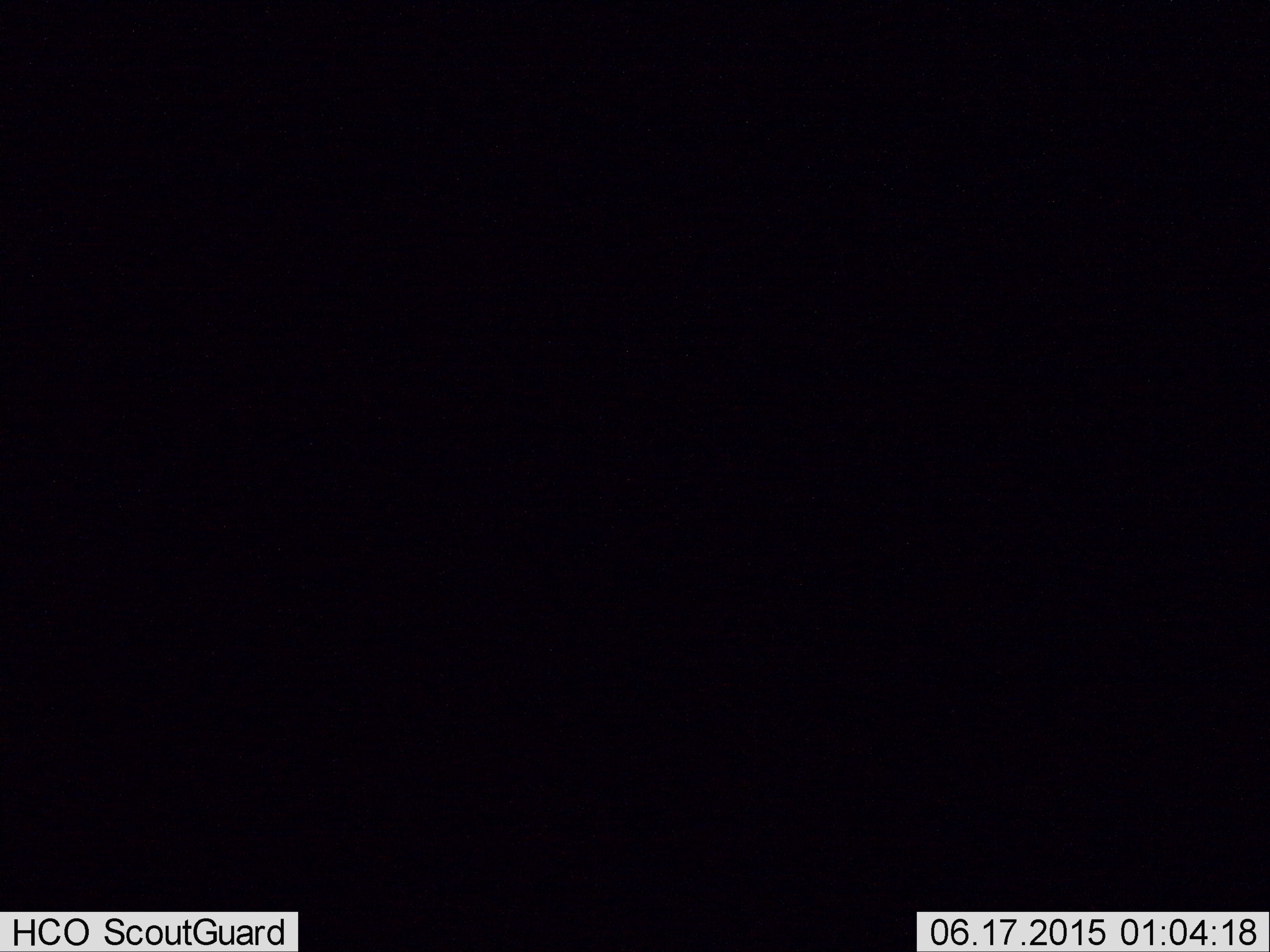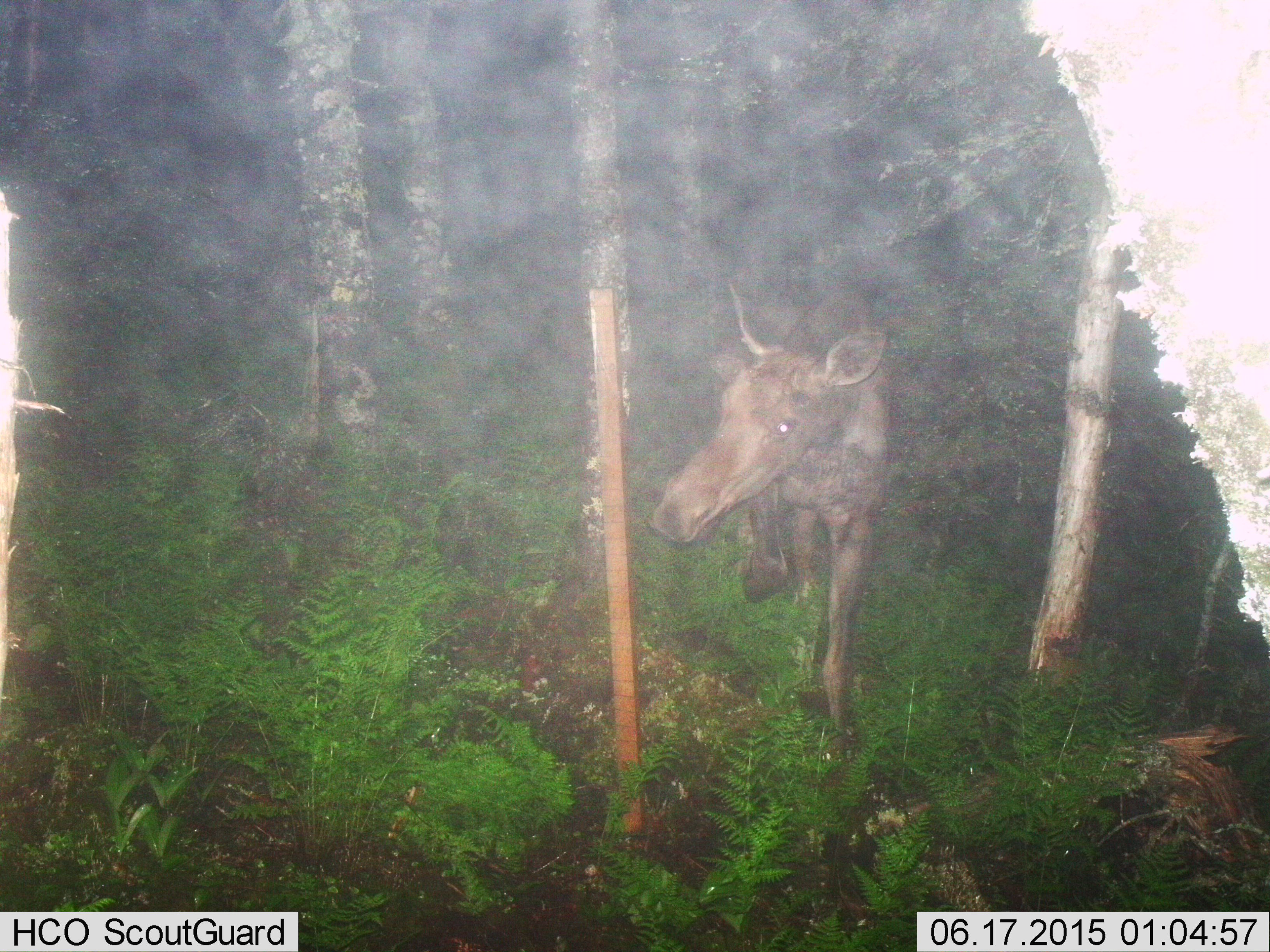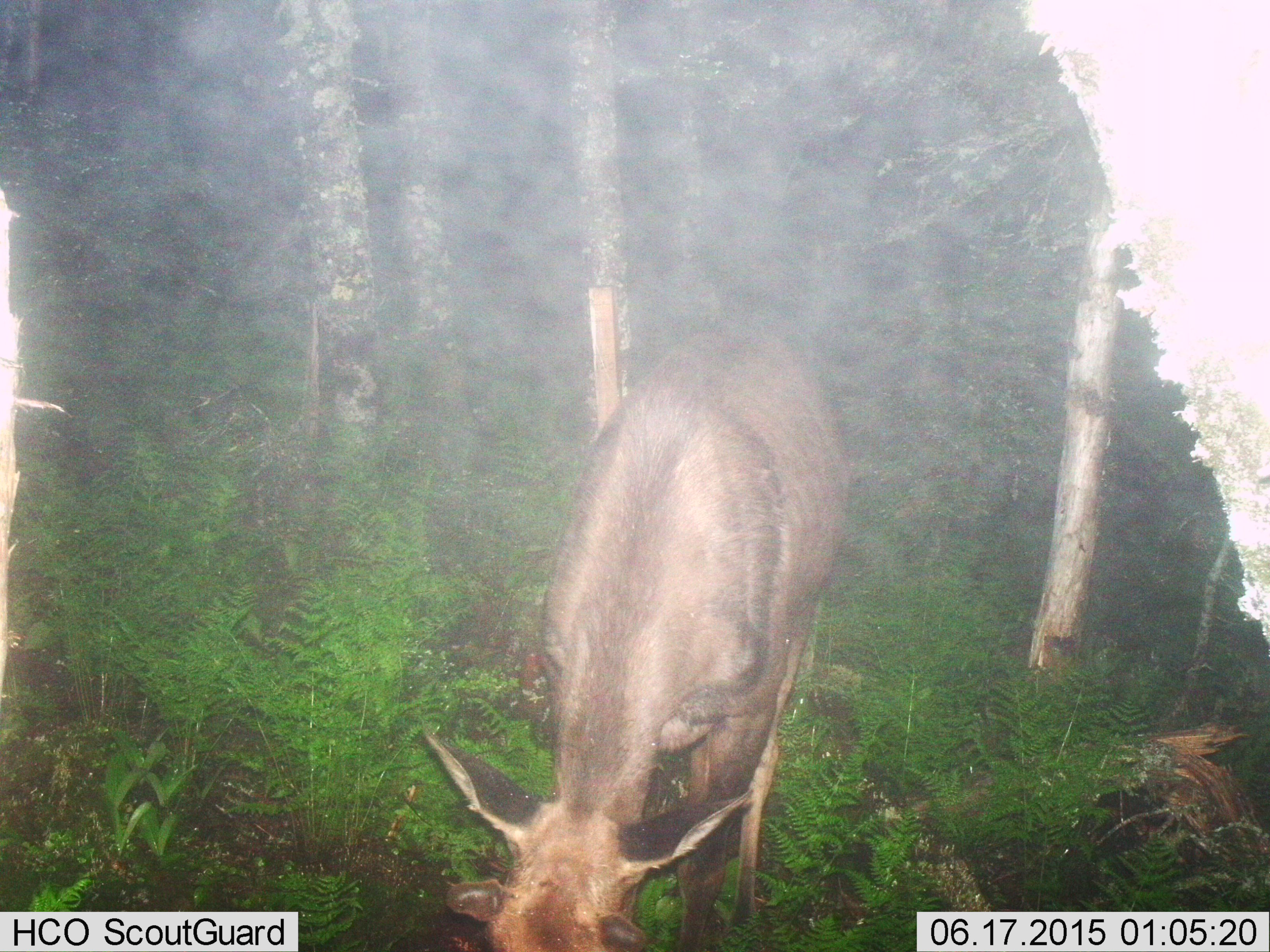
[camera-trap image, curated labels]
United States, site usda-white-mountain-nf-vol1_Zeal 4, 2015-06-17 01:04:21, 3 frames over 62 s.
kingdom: Animalia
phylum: Chordata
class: Mammalia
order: Artiodactyla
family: Cervidae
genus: Alces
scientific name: Alces alces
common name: moose